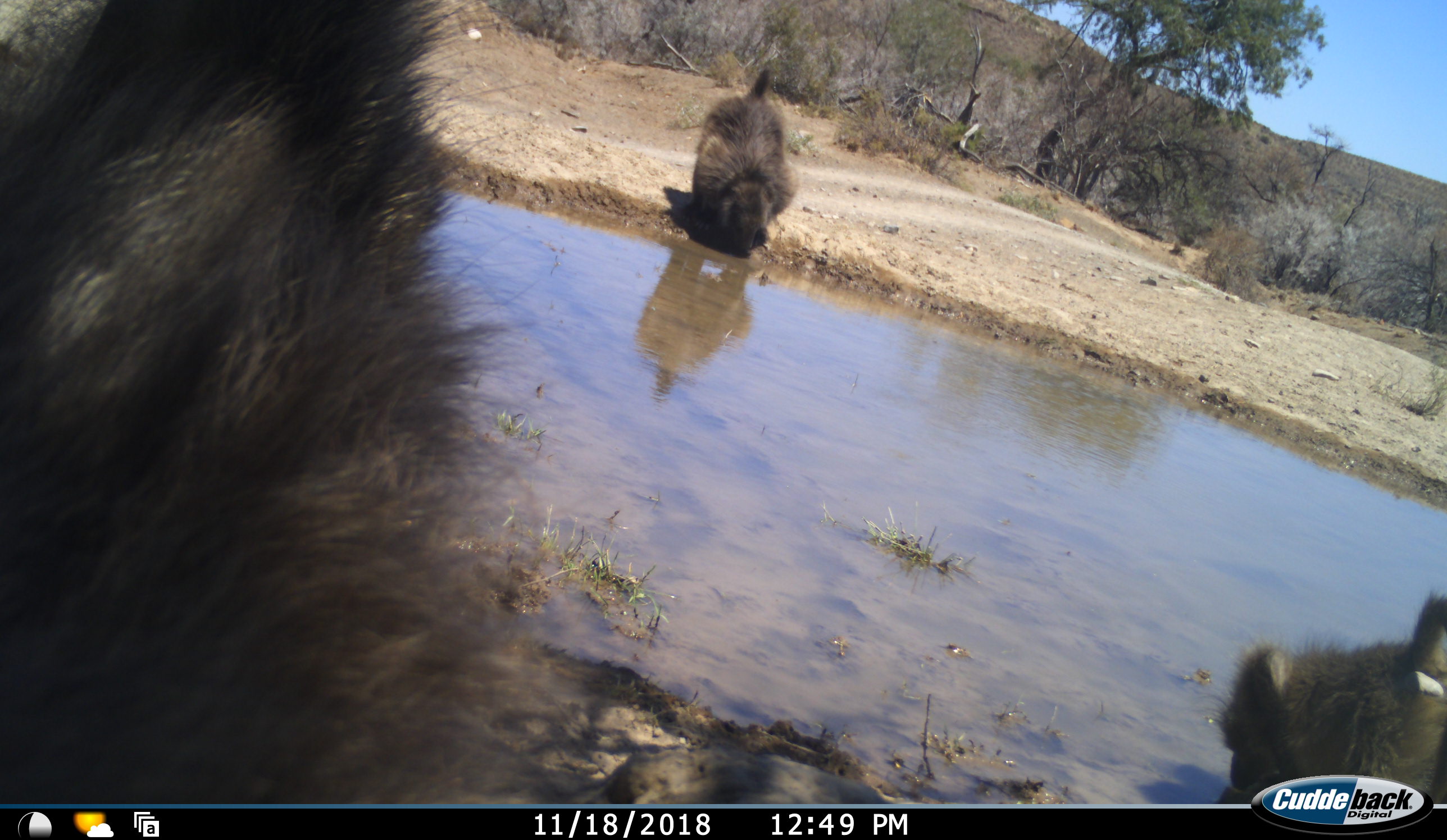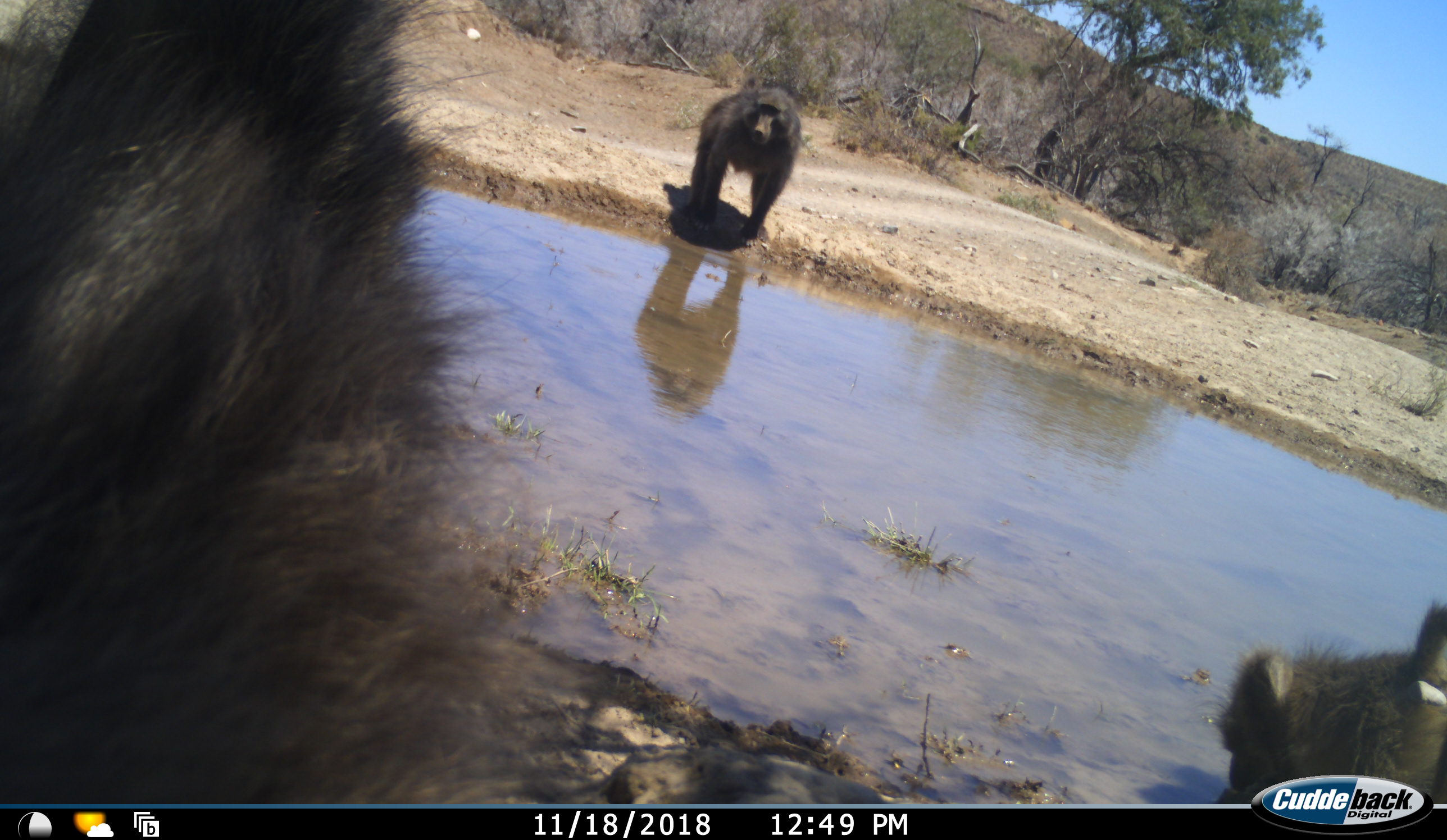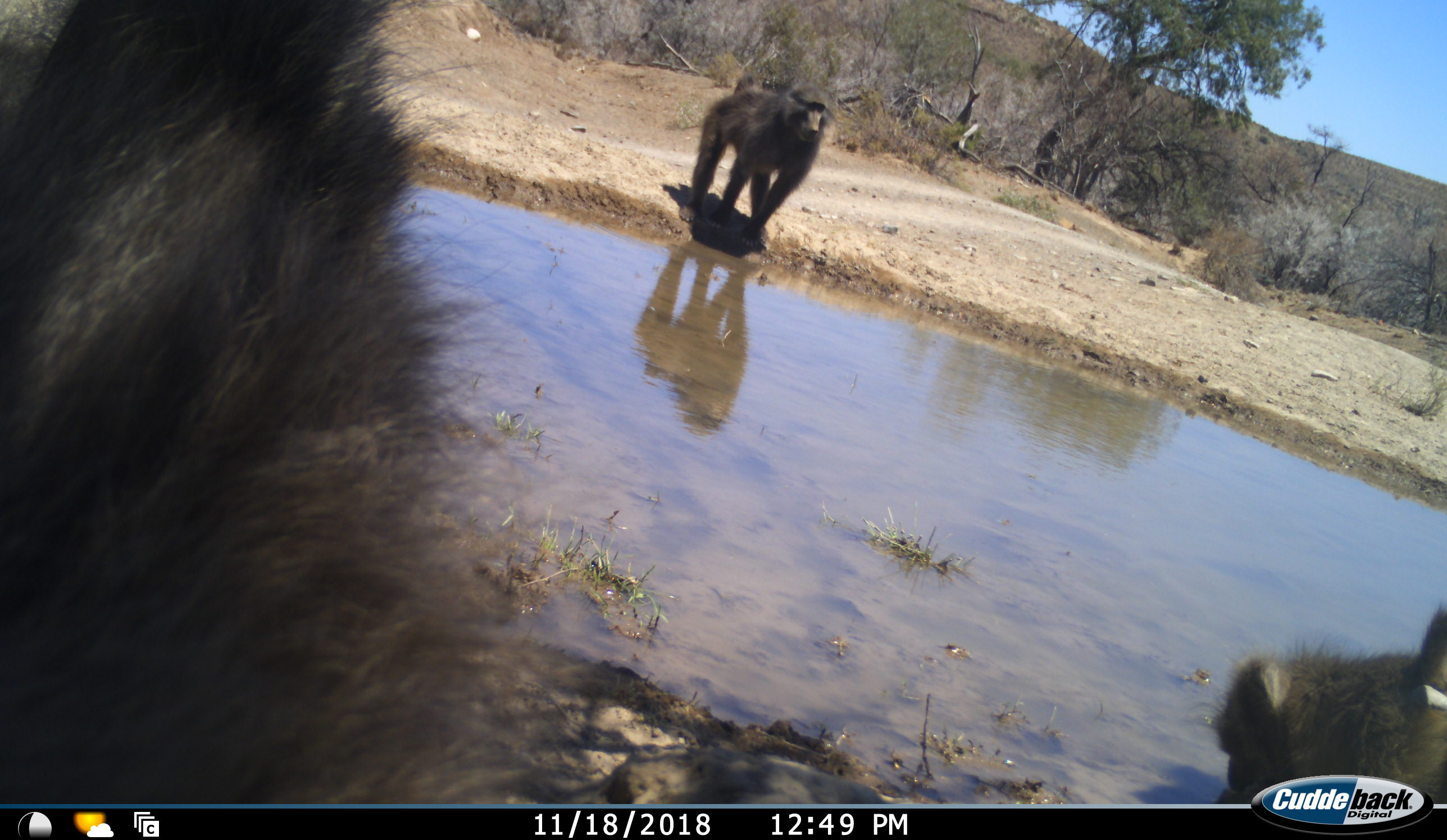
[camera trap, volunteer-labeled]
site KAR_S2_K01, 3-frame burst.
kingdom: Animalia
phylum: Chordata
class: Mammalia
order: Primates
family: Cercopithecidae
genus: Papio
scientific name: Papio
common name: baboon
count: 3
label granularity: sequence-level